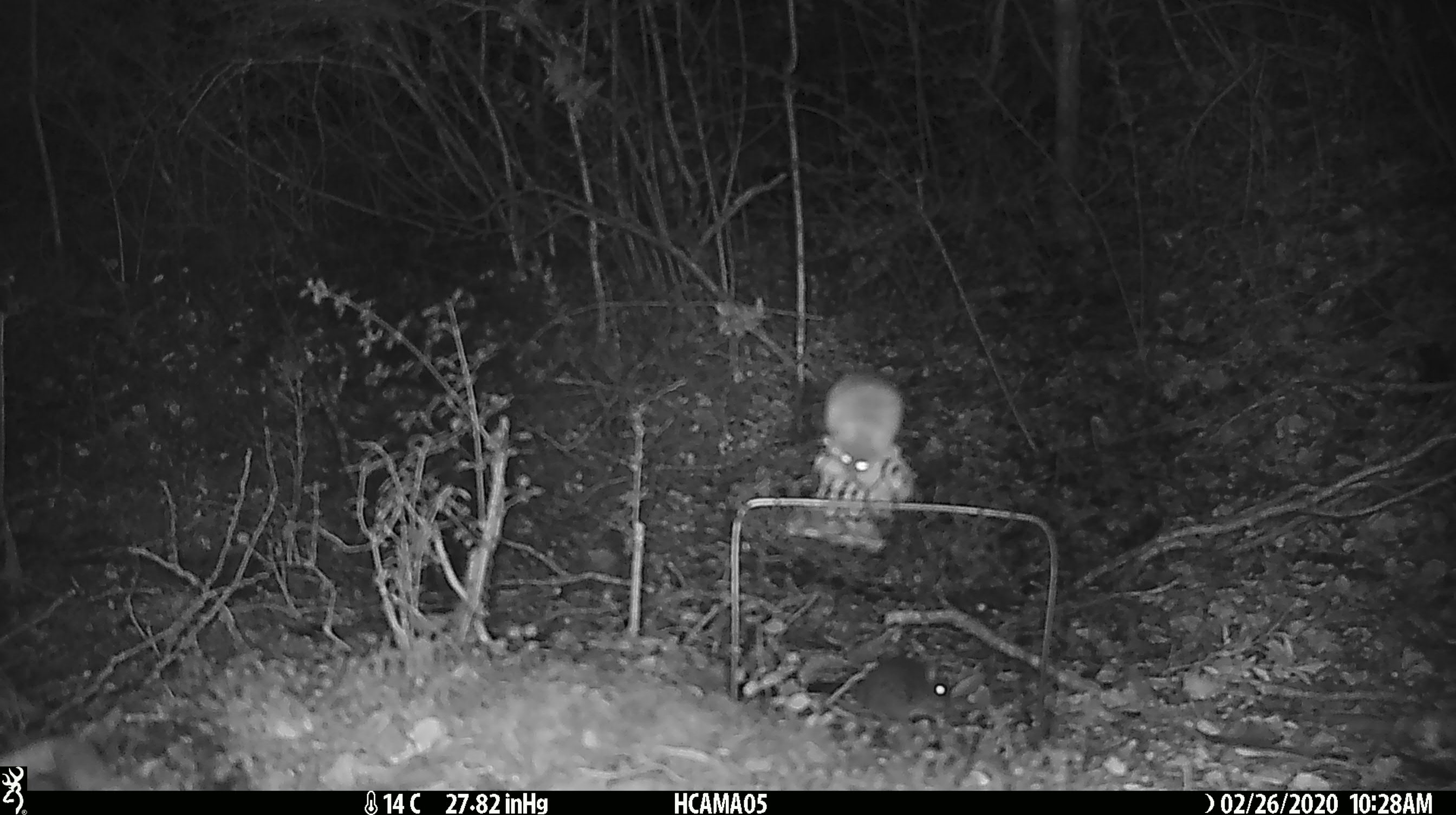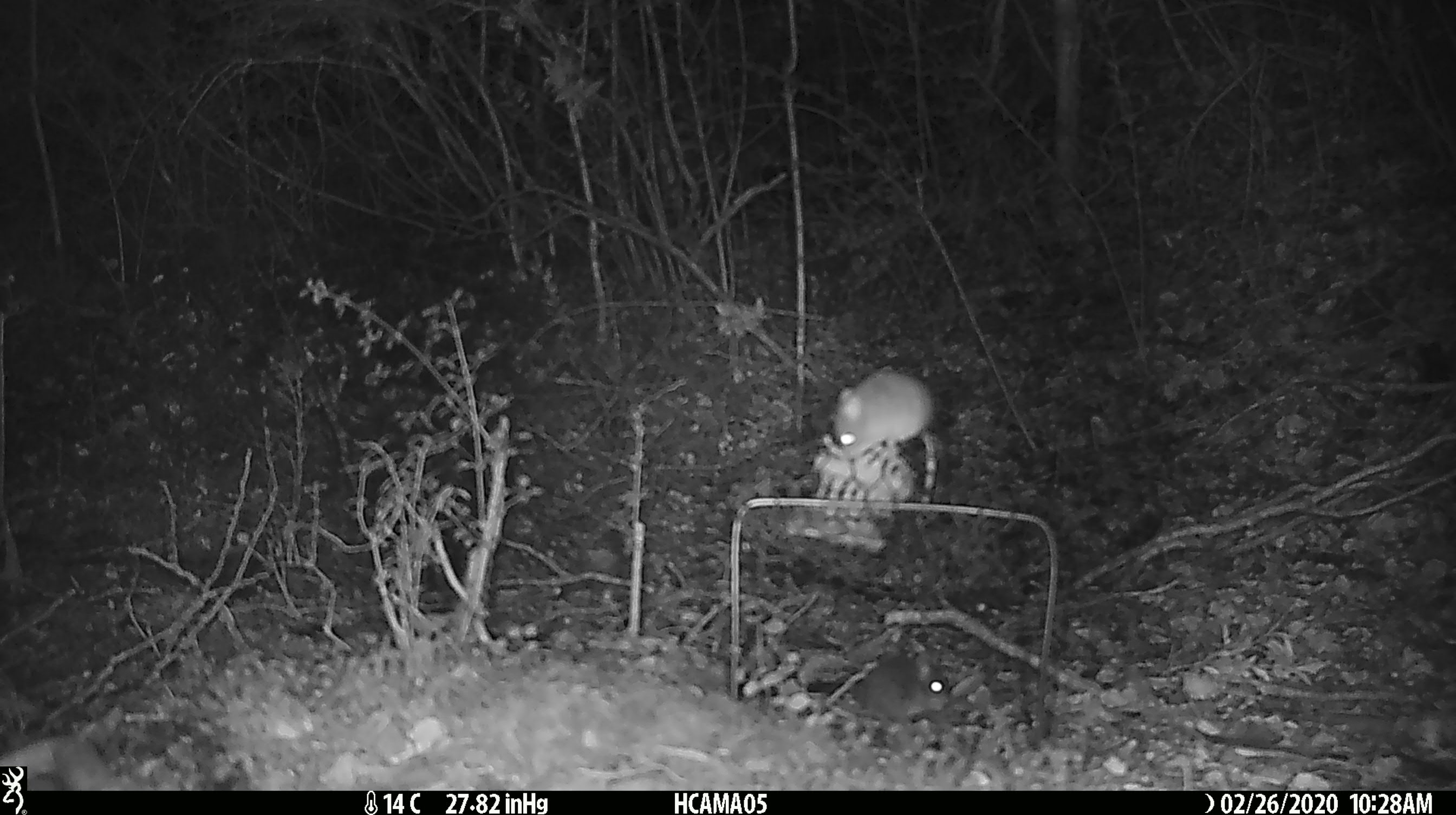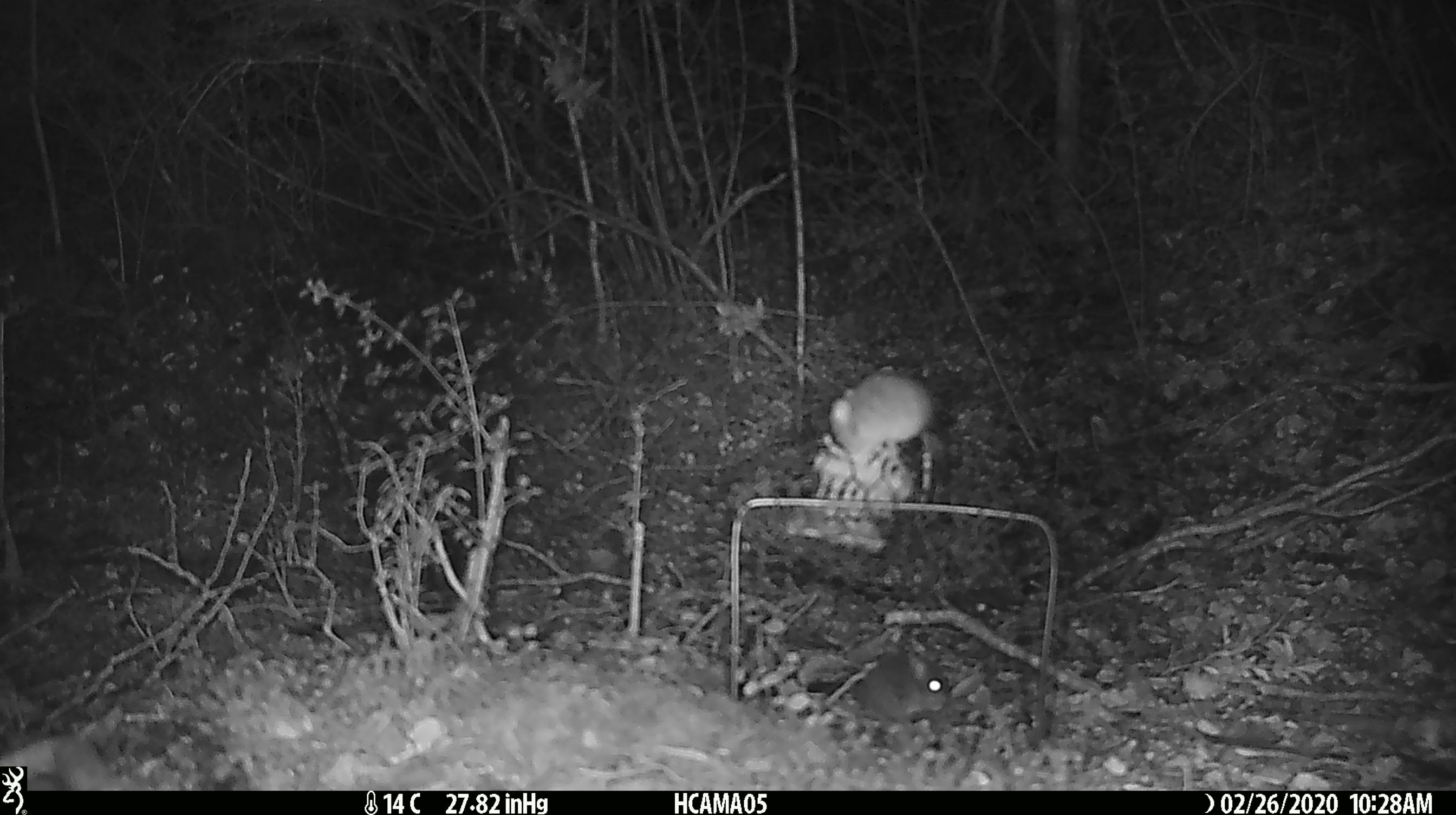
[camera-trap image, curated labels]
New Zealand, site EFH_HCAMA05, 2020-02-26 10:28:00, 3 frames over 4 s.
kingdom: Animalia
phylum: Chordata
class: Mammalia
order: Rodentia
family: Muridae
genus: Mus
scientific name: Mus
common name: mouse